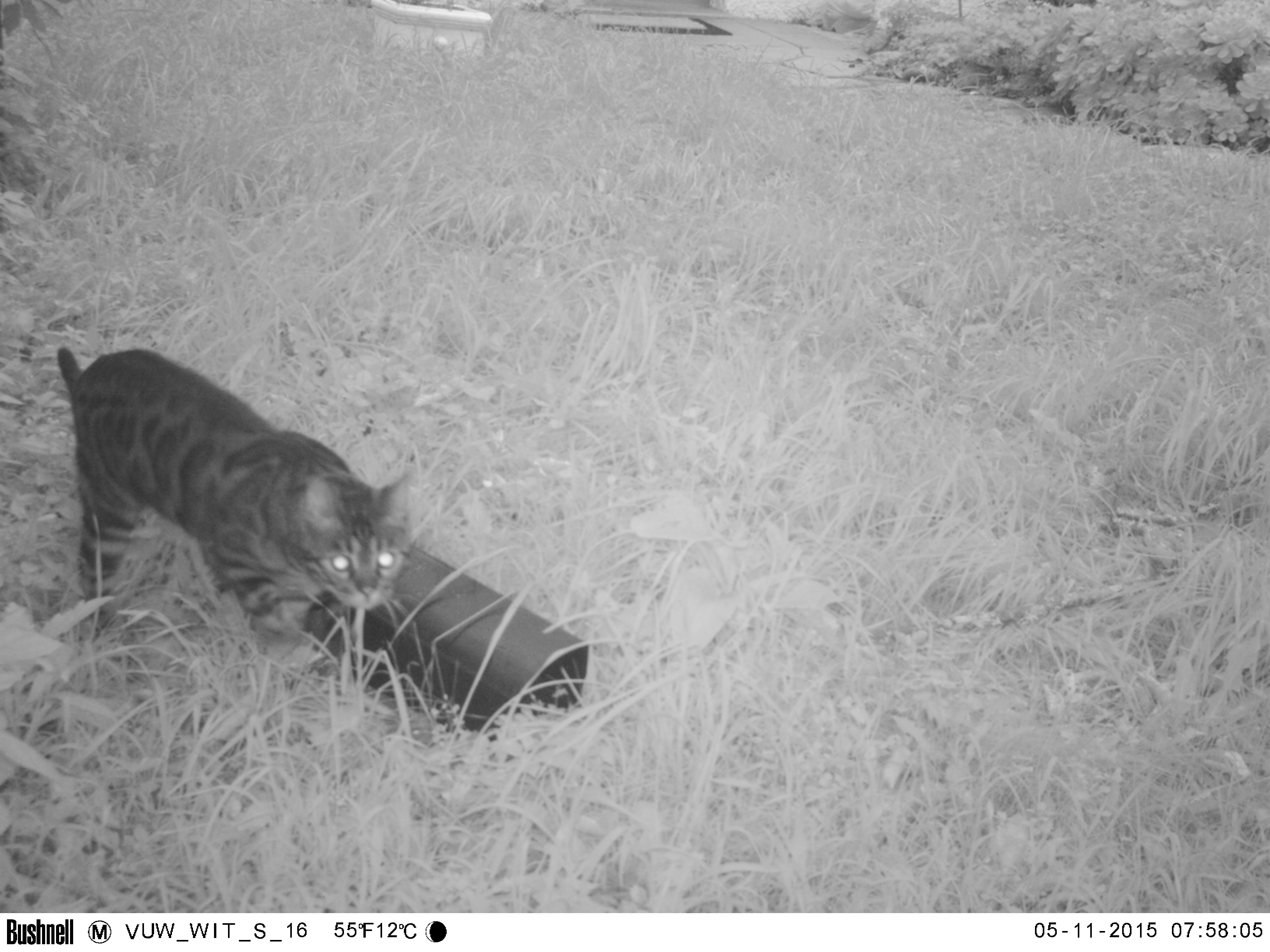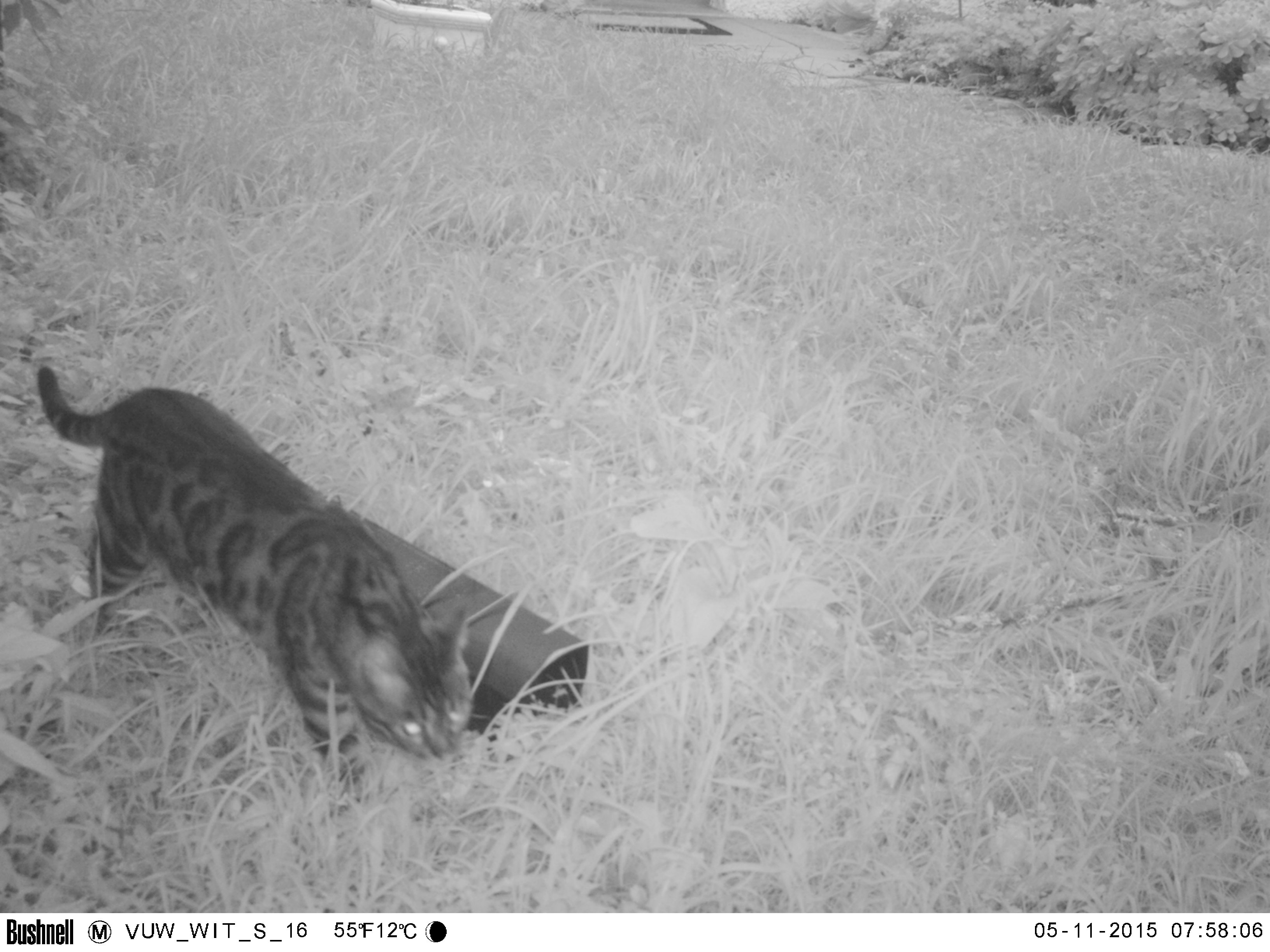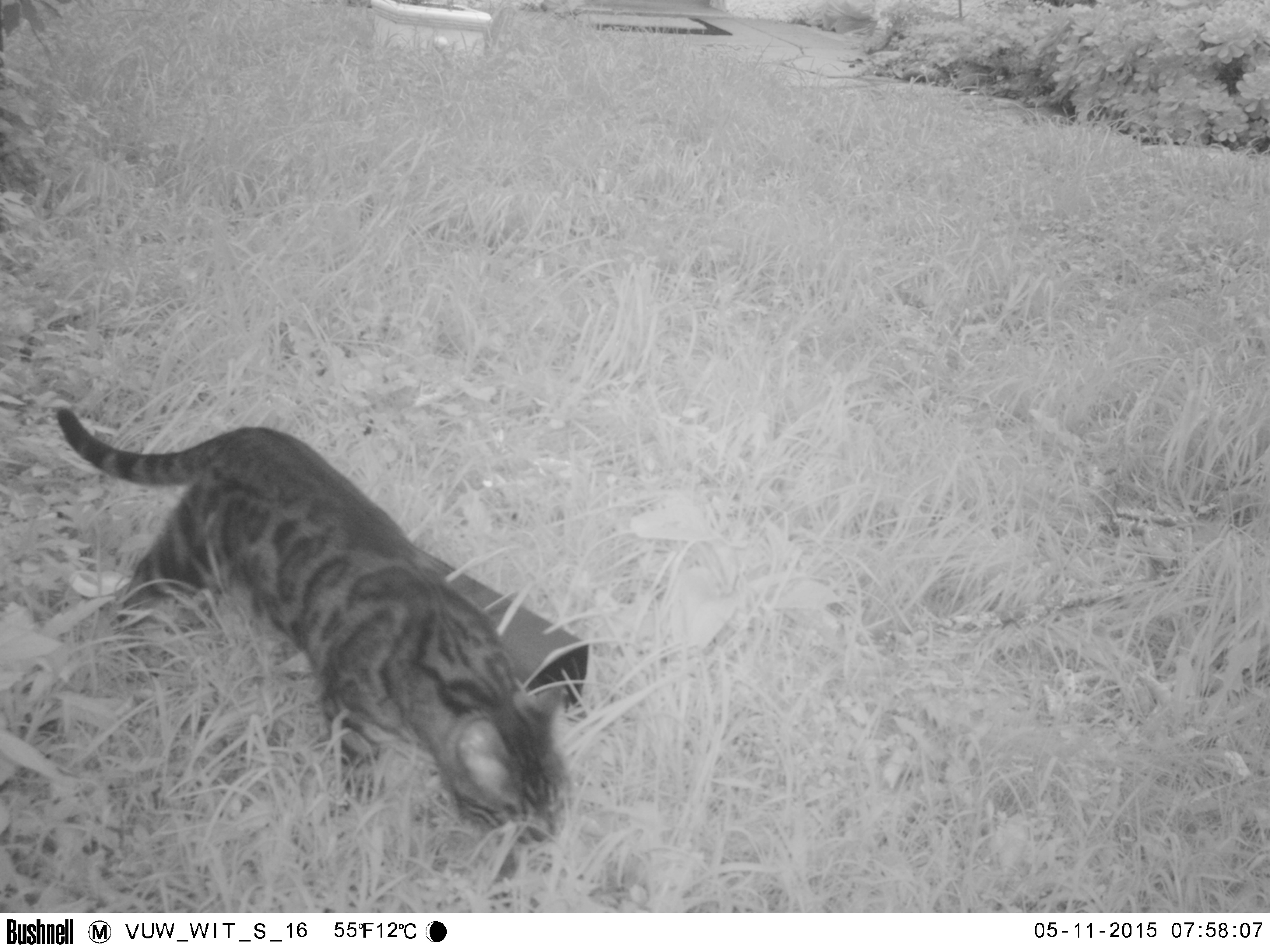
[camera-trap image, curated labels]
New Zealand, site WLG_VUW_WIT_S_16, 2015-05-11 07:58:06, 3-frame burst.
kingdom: Animalia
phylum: Chordata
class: Mammalia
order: Carnivora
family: Felidae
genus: Felis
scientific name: Felis catus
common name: domestic cat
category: cat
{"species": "cat (domestic cat) (Felis catus)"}